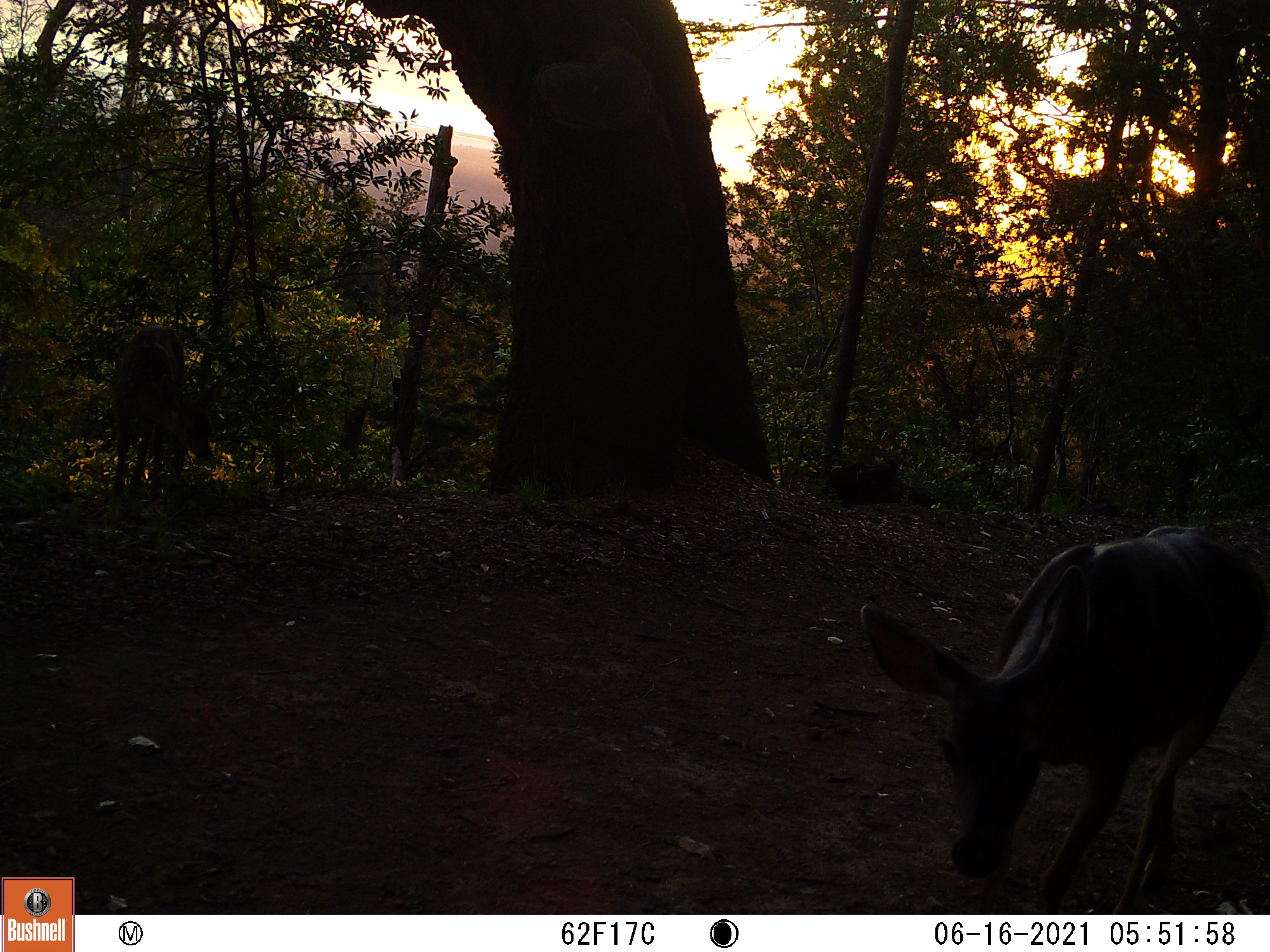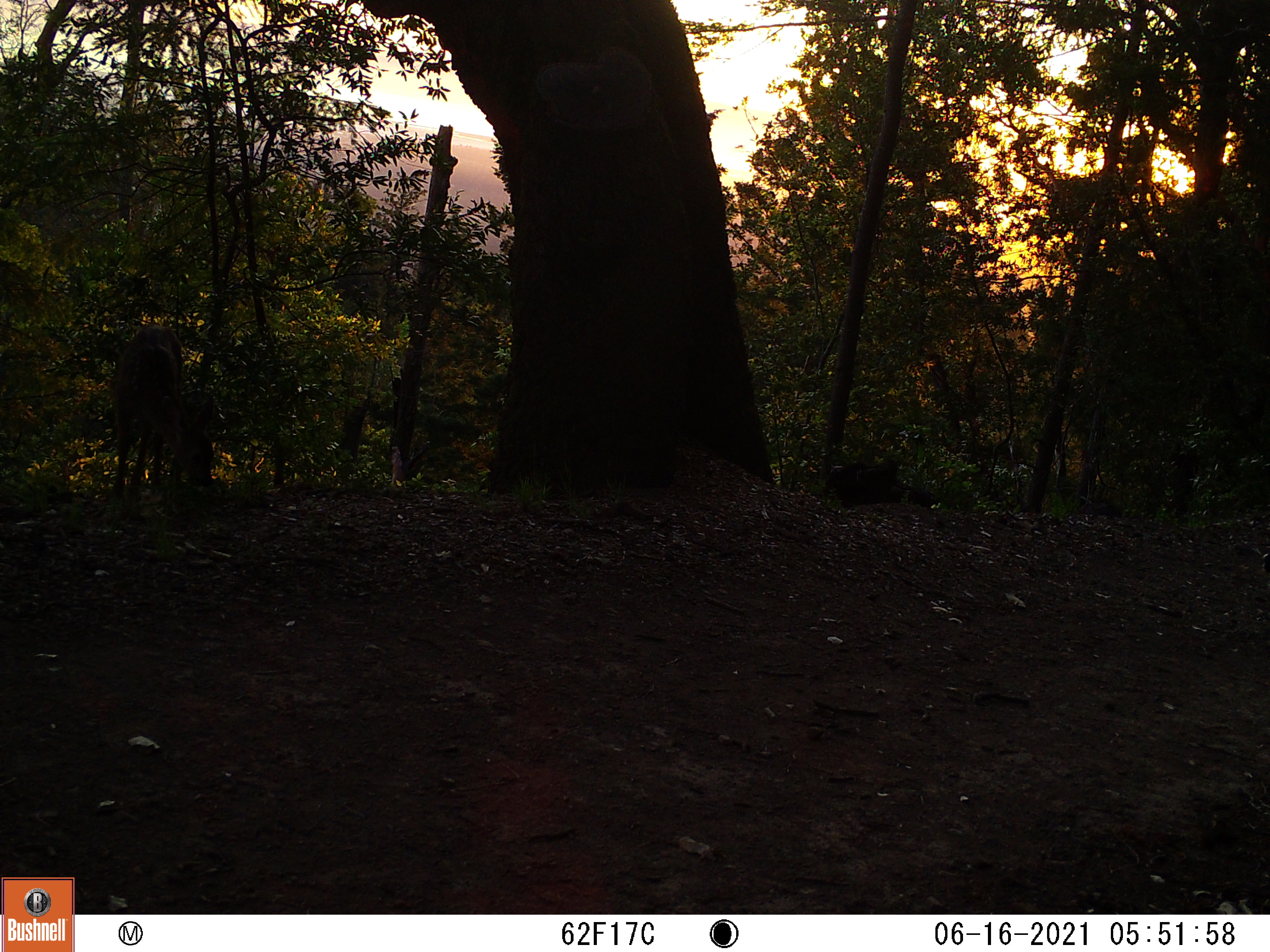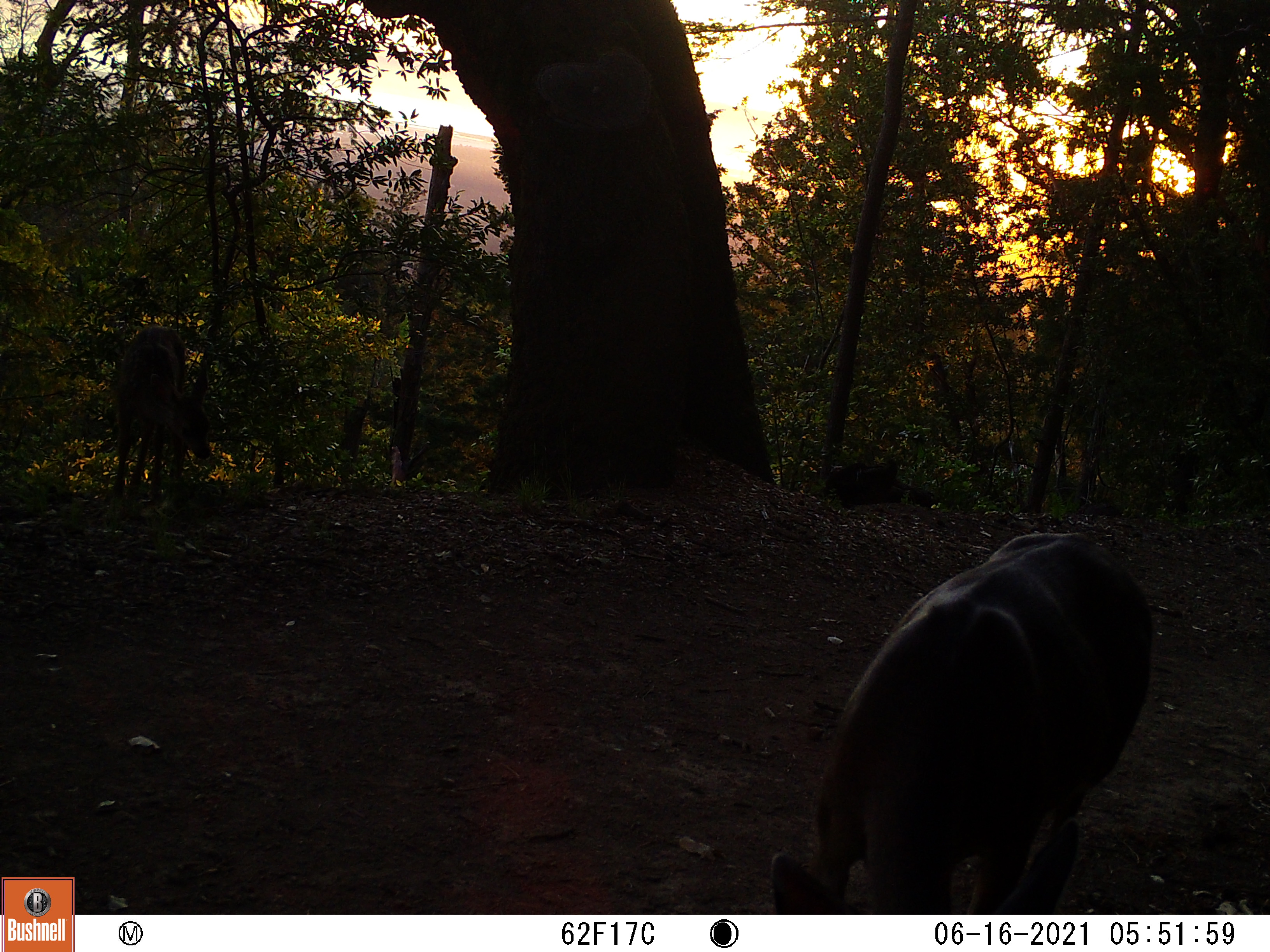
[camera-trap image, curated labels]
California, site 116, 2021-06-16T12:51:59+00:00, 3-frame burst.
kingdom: Animalia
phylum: Chordata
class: Mammalia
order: Artiodactyla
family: Cervidae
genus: Odocoileus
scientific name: Odocoileus hemionus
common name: mule deer